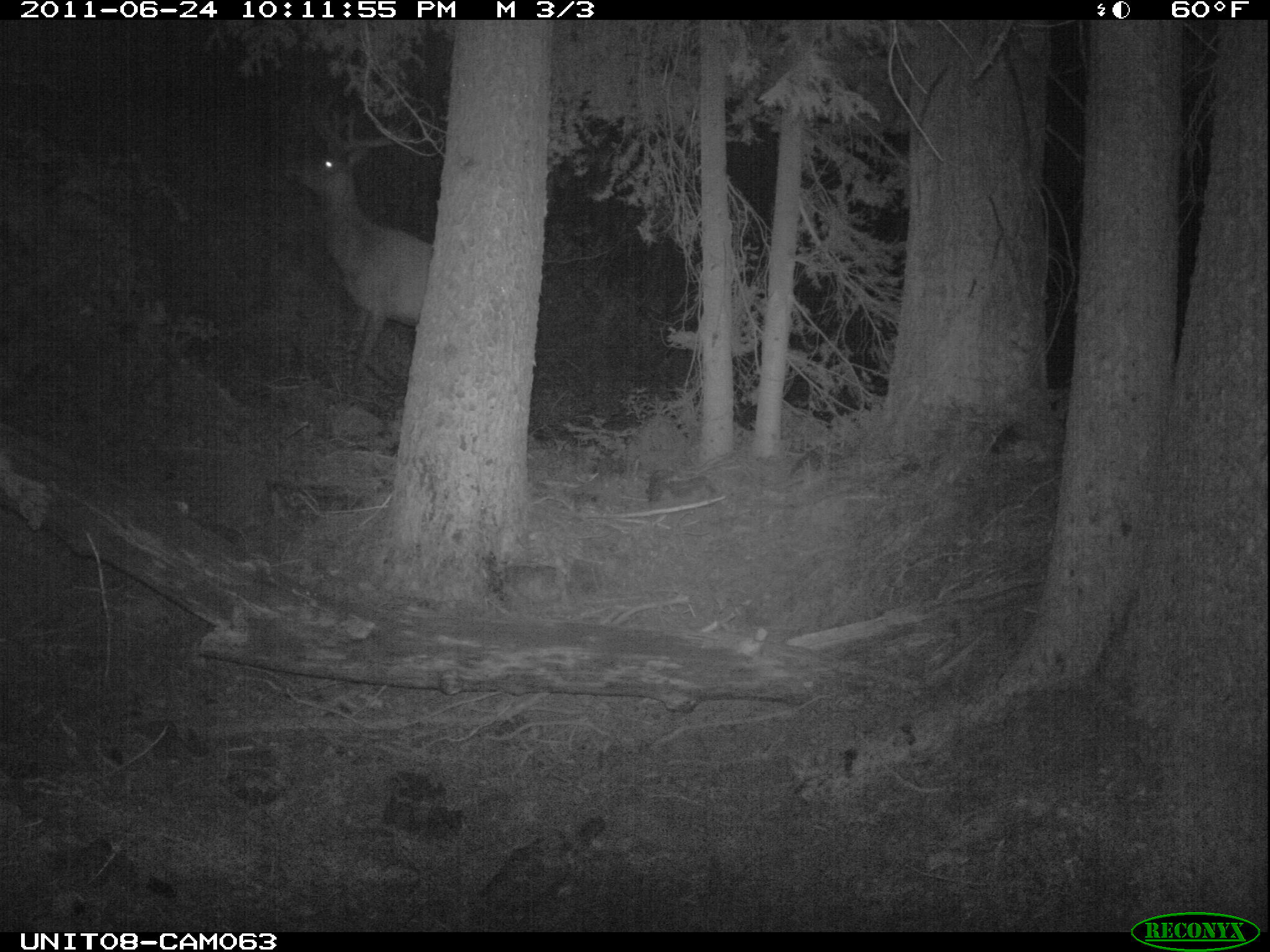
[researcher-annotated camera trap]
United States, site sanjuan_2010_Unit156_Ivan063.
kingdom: Animalia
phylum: Chordata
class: Mammalia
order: Artiodactyla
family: Cervidae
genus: Cervus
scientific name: Cervus elaphus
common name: red deer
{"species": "Cervus elaphus (red deer)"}